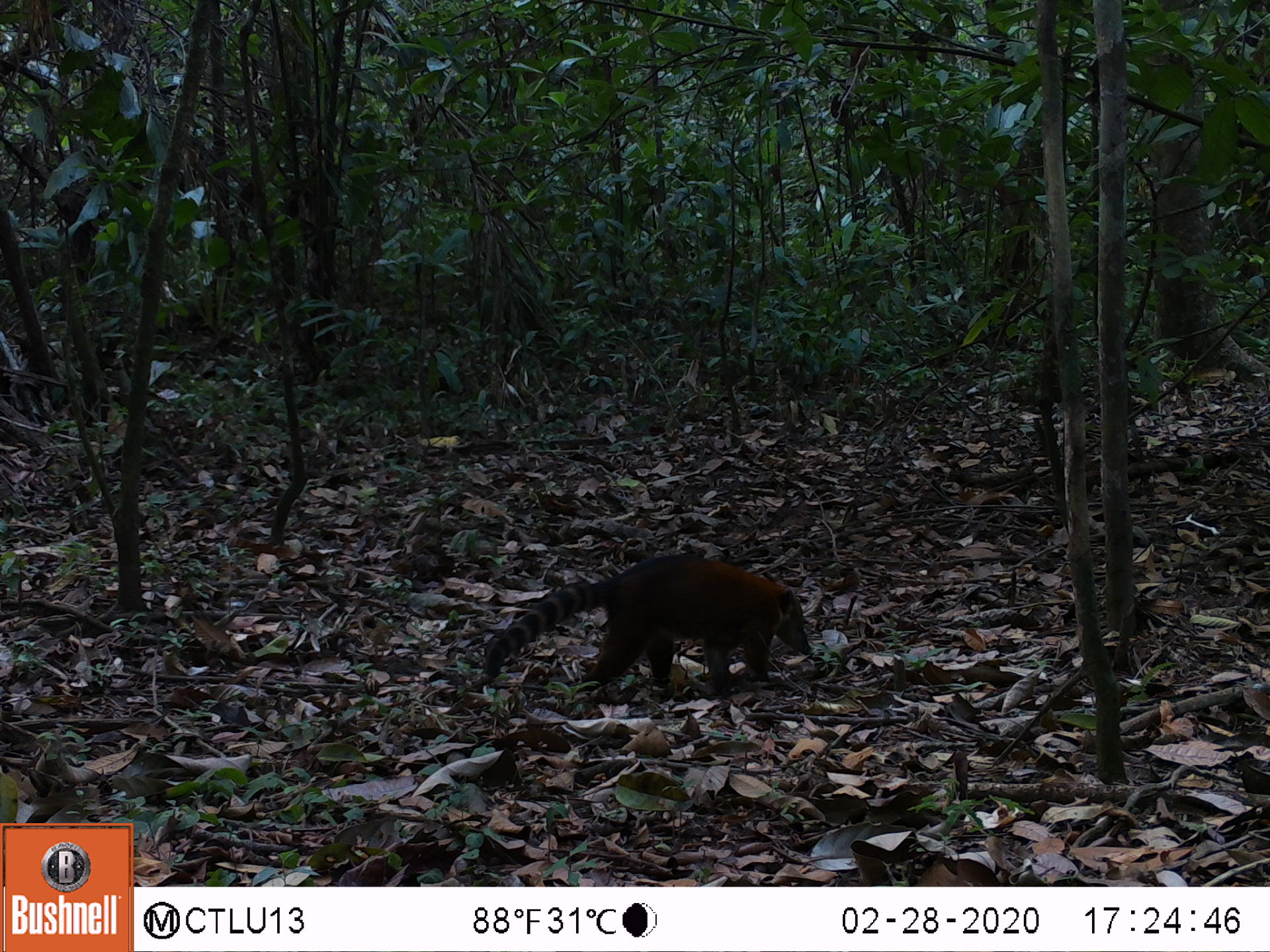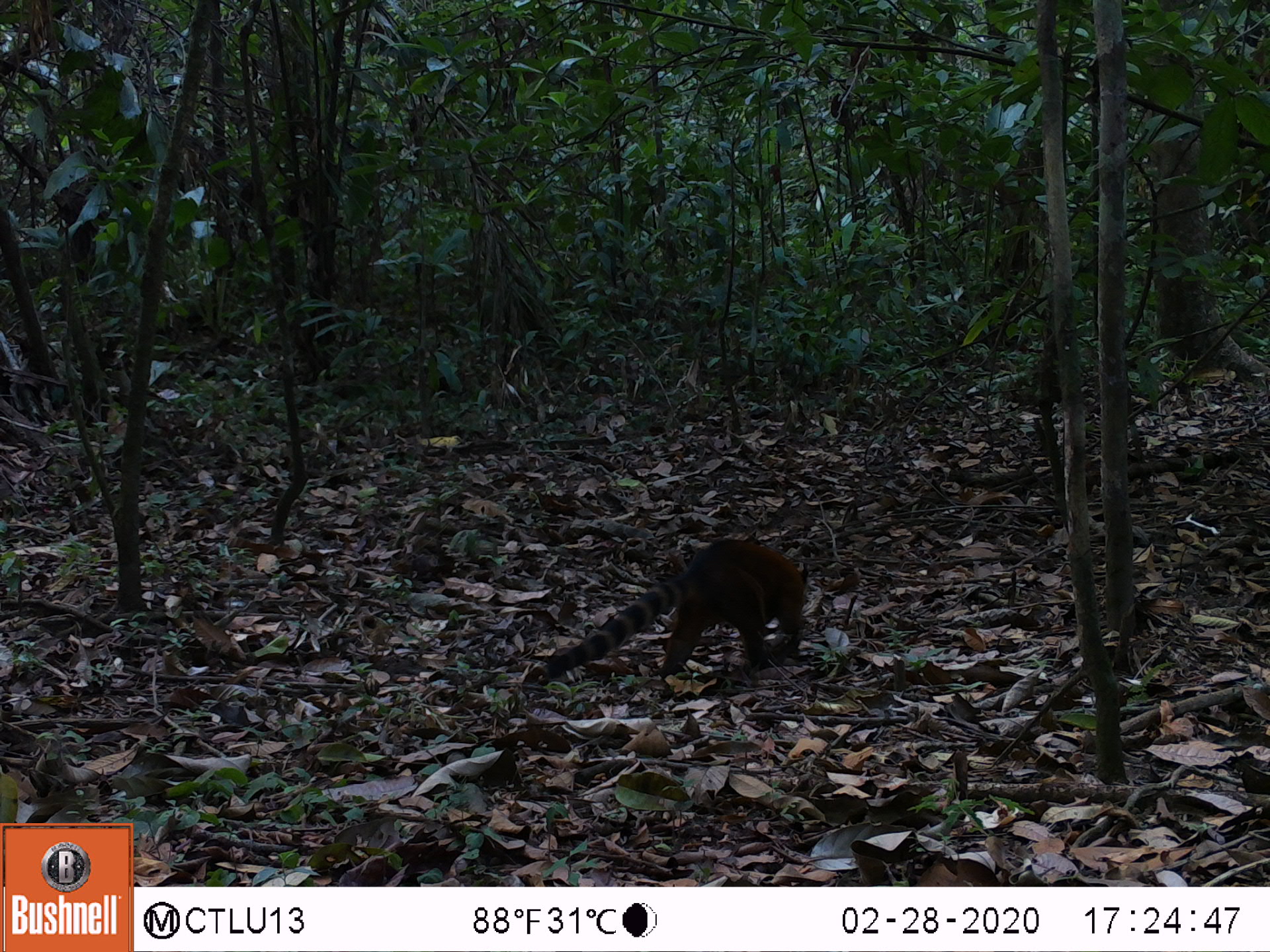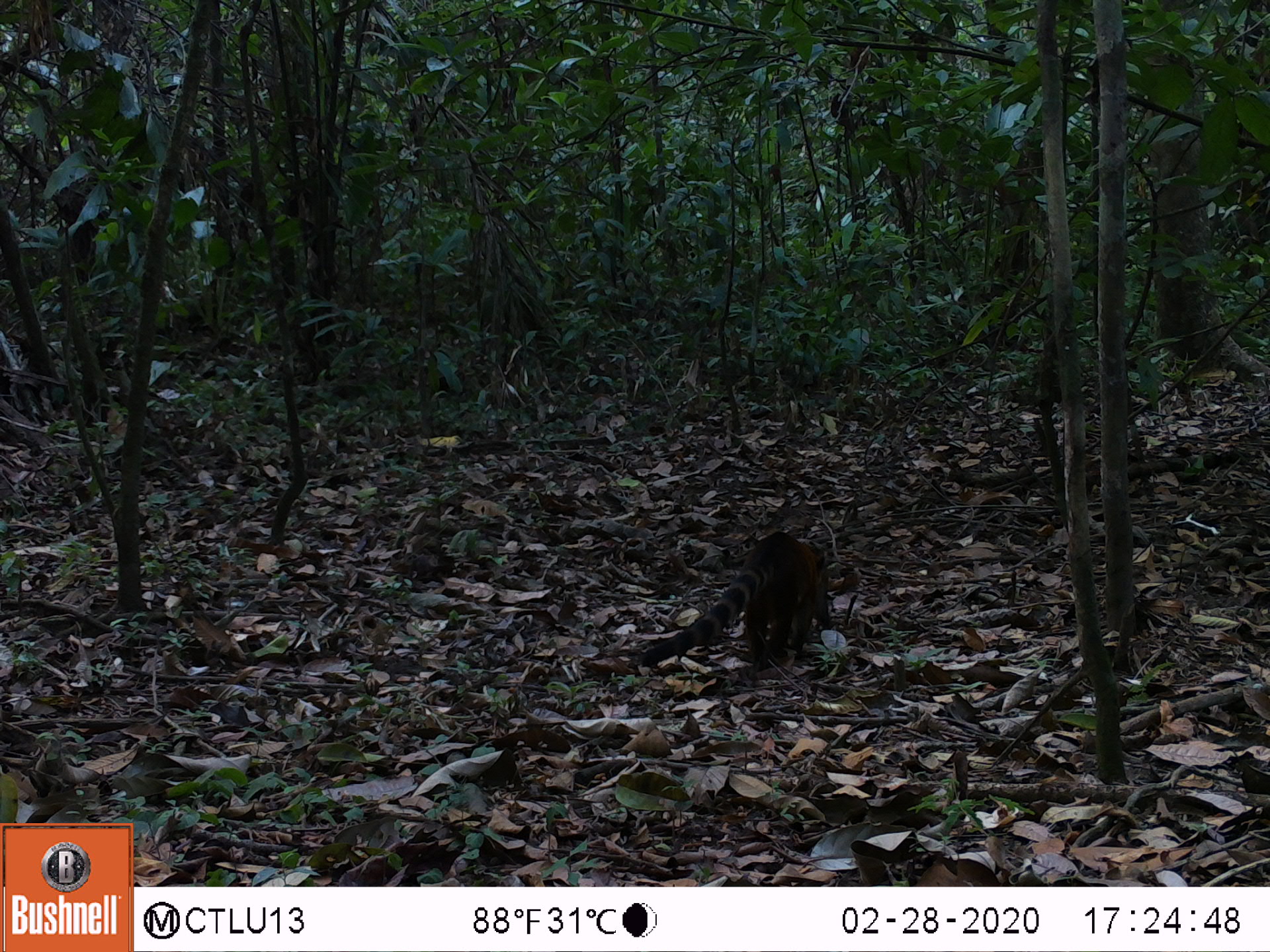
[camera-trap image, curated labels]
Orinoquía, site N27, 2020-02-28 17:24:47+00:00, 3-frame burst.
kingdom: Animalia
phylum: Chordata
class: Mammalia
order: Carnivora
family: Procyonidae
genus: Nasua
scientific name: Nasua nasua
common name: south american coati